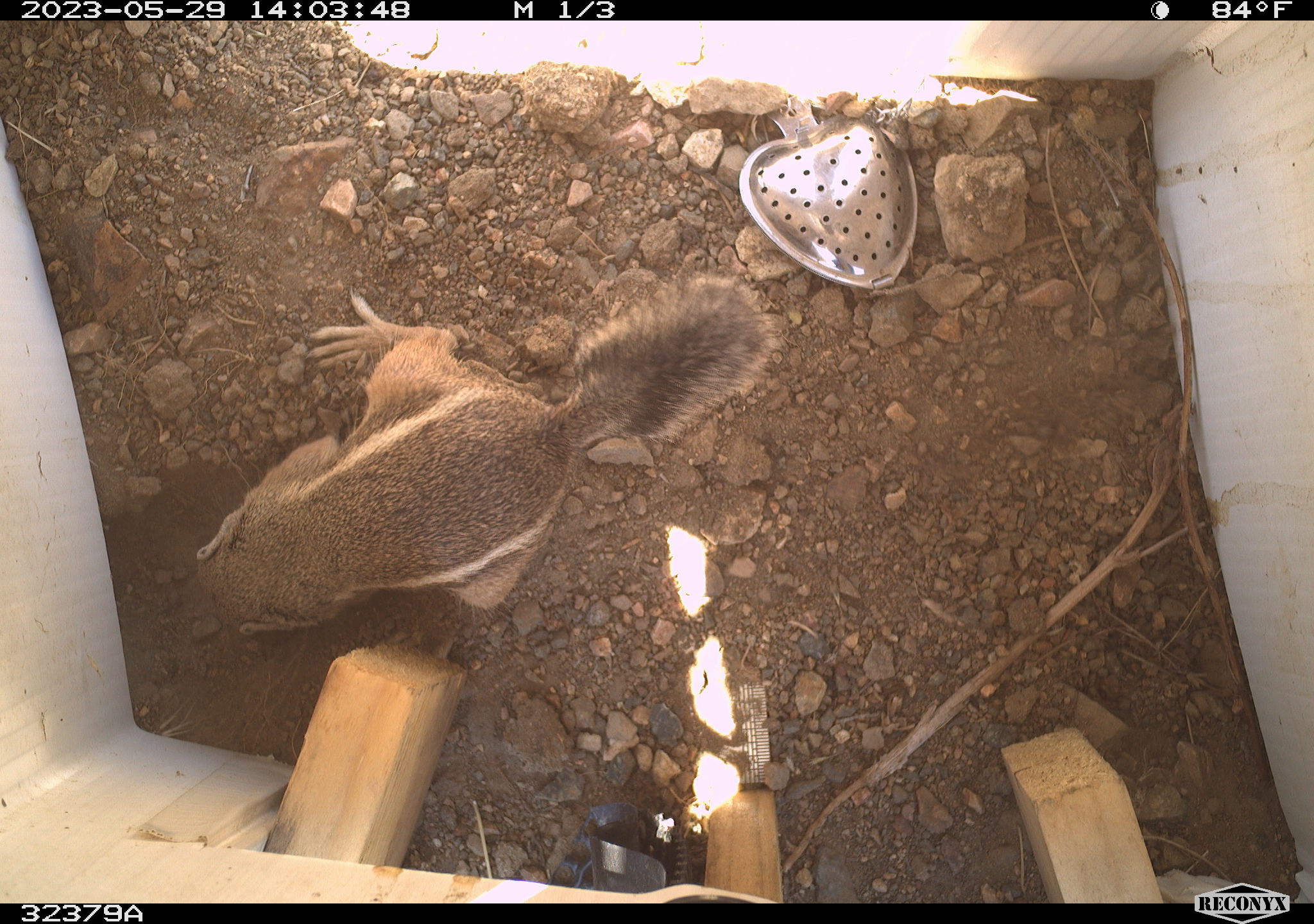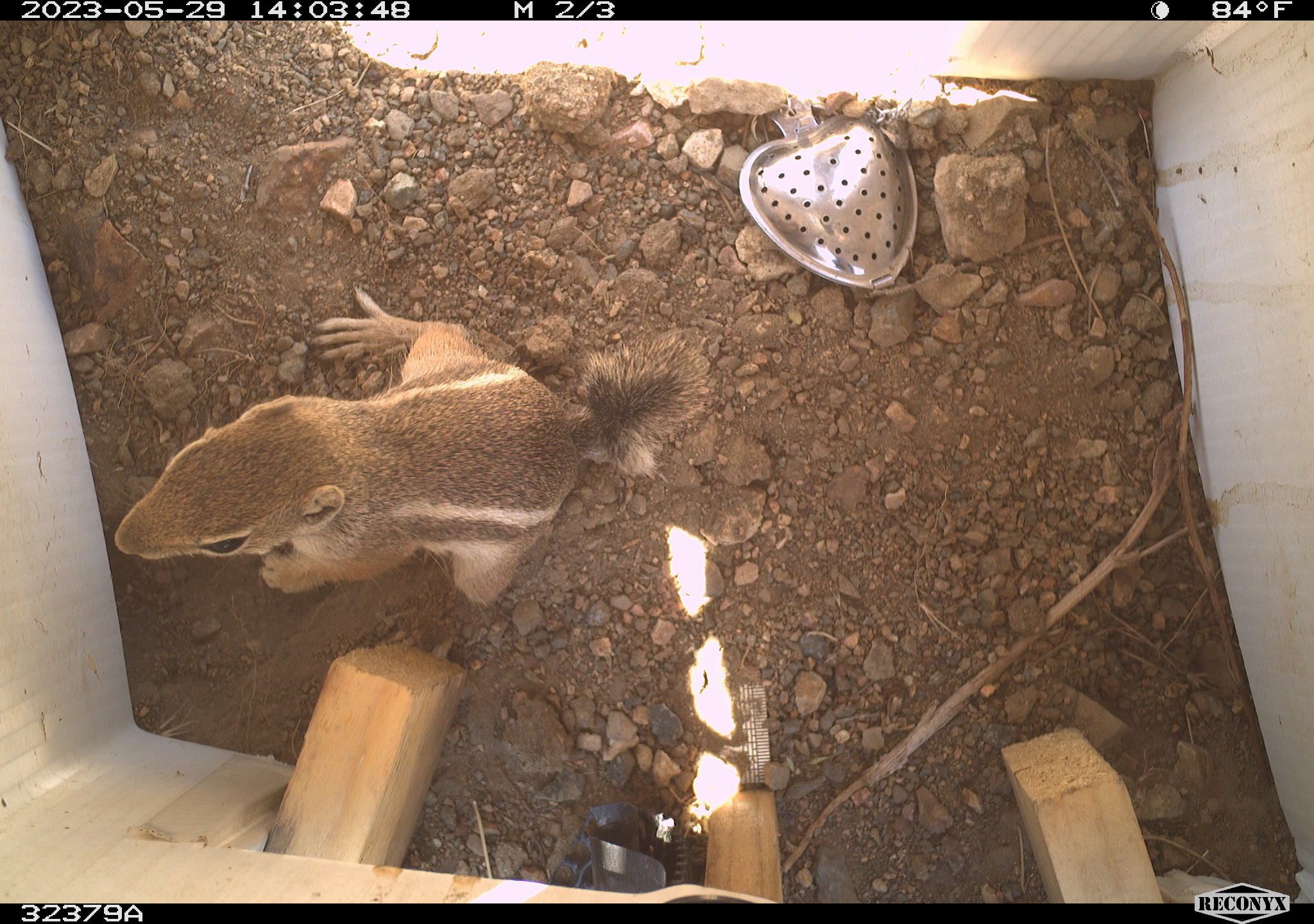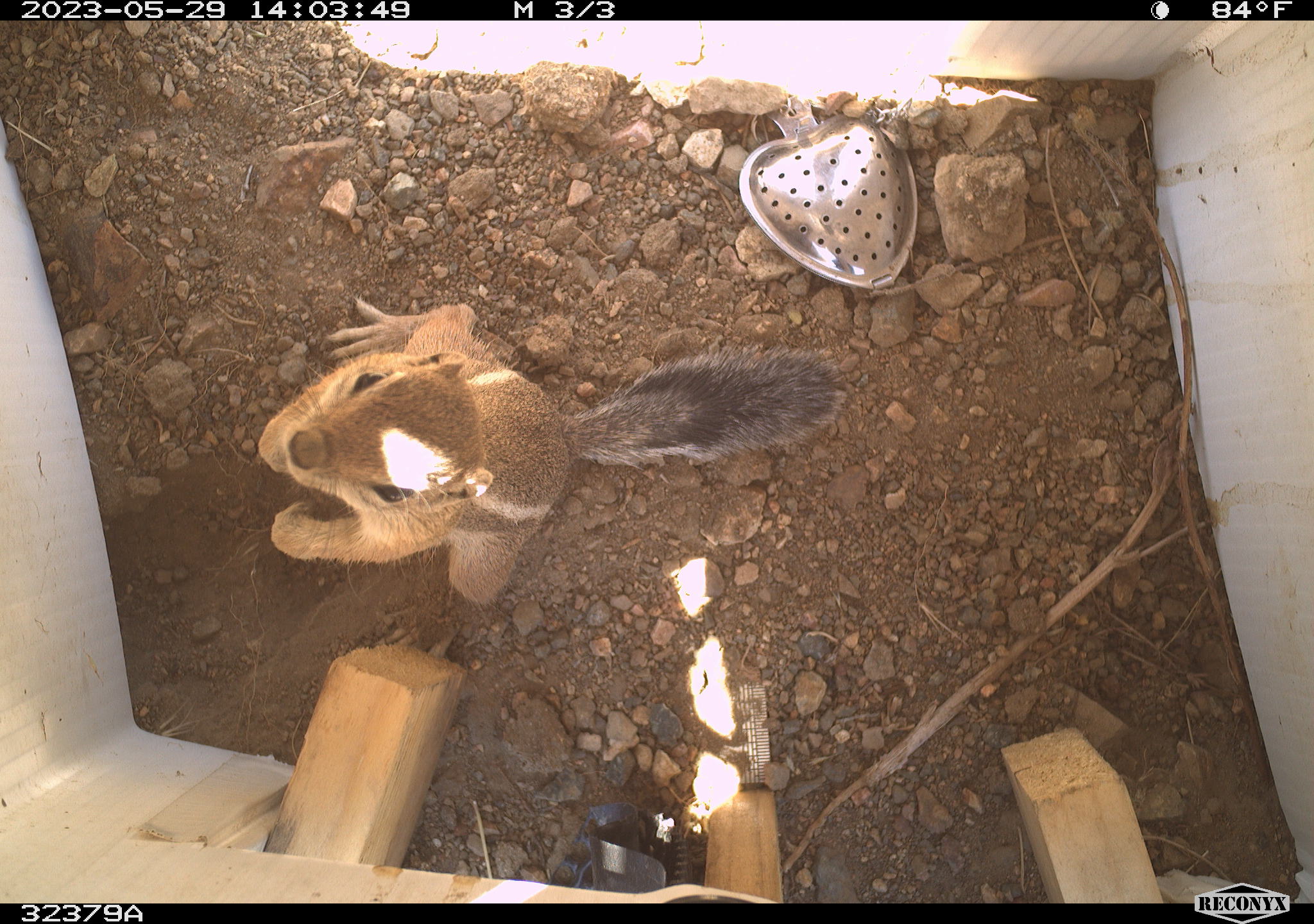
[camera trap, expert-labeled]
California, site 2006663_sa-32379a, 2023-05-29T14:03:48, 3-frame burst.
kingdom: Animalia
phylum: Chordata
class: Mammalia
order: Rodentia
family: Sciuridae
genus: Ammospermophilus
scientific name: Ammospermophilus leucurus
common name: white-tailed antelope squirrel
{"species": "white-tailed antelope squirrel (Ammospermophilus leucurus)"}